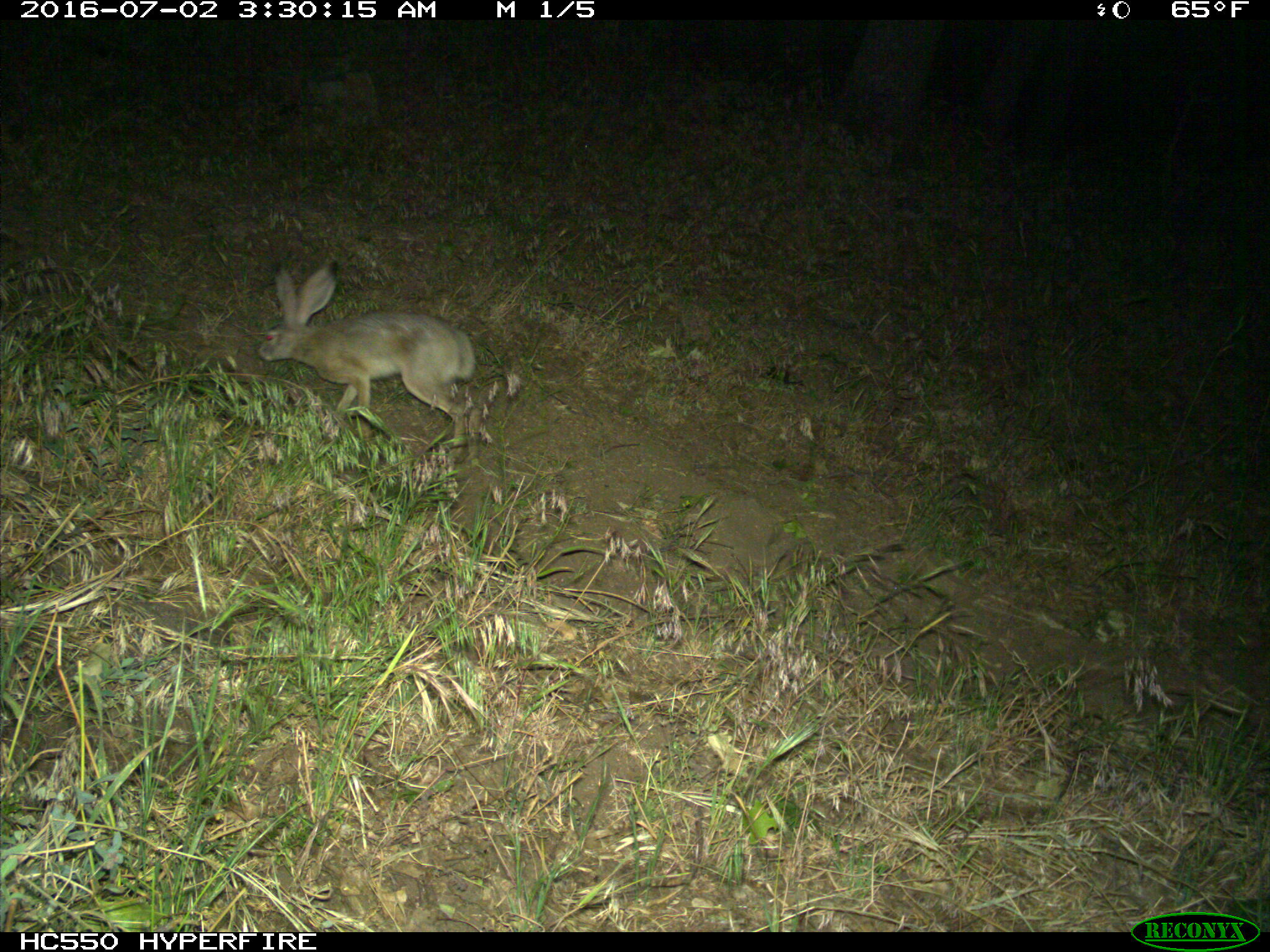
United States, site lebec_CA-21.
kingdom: Animalia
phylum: Chordata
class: Mammalia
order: Lagomorpha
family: Leporidae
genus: Lepus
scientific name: Lepus californicus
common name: black-tailed jackrabbit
Lepus californicus (black-tailed jackrabbit).